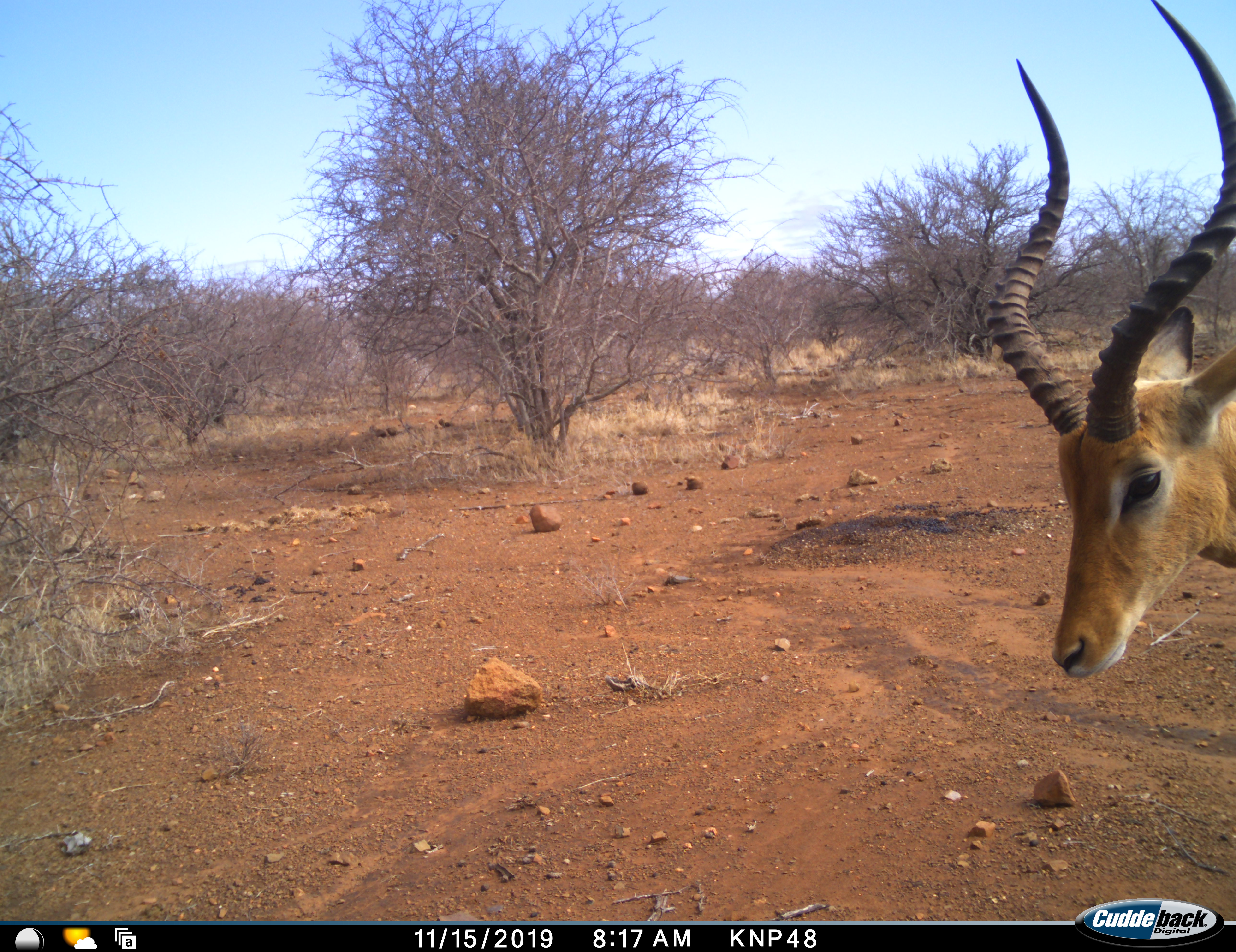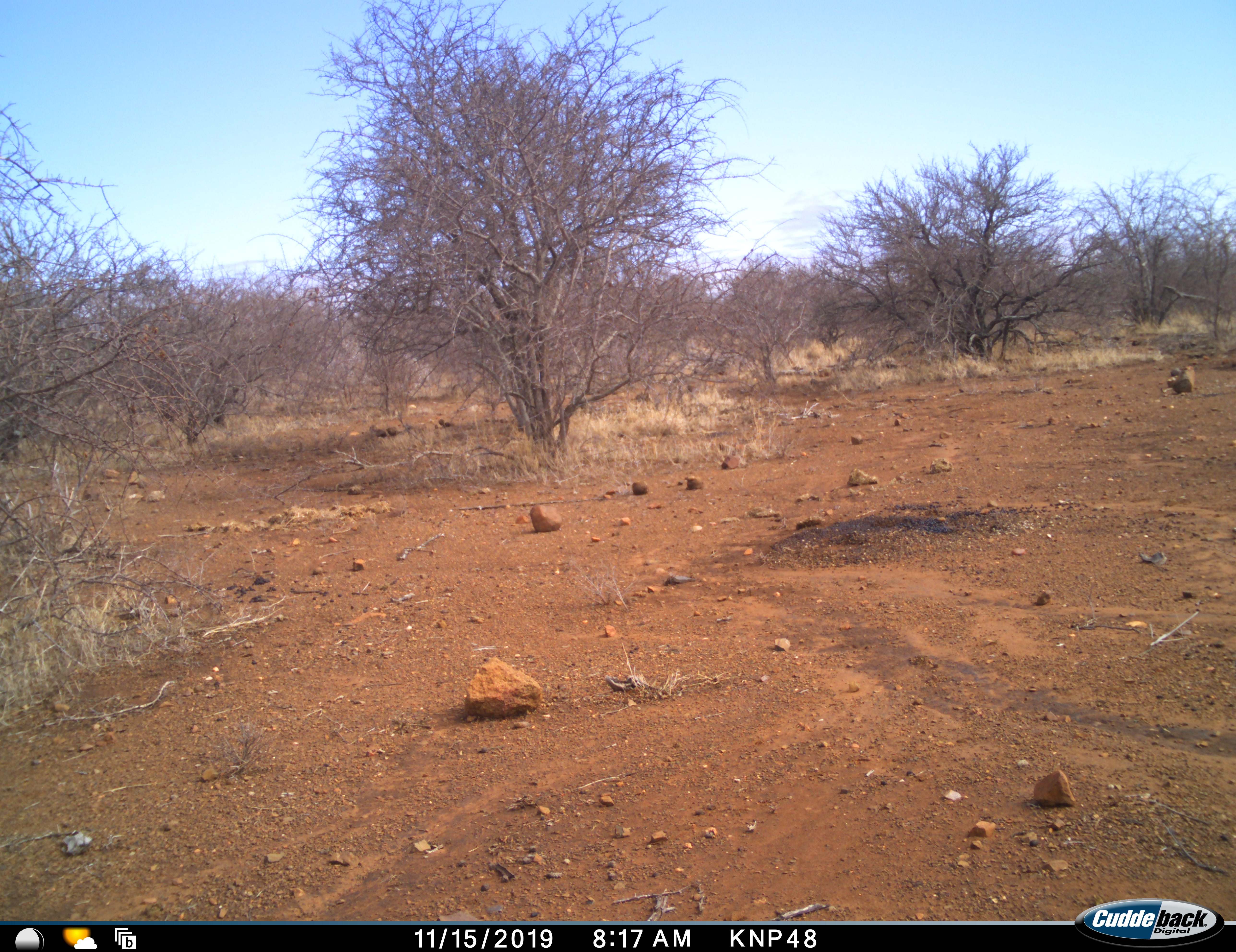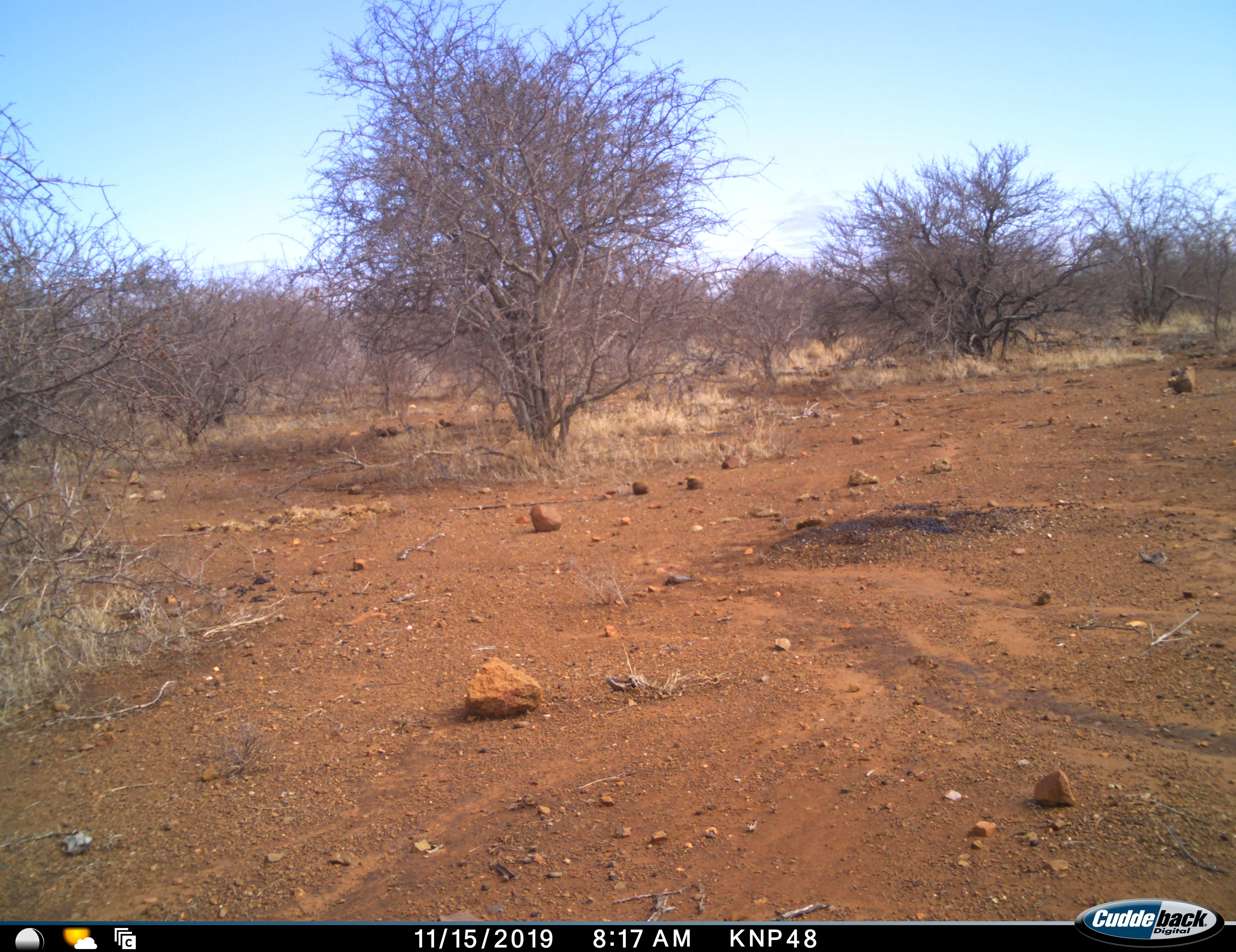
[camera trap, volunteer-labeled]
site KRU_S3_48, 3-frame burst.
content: unidentified animal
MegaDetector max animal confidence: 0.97